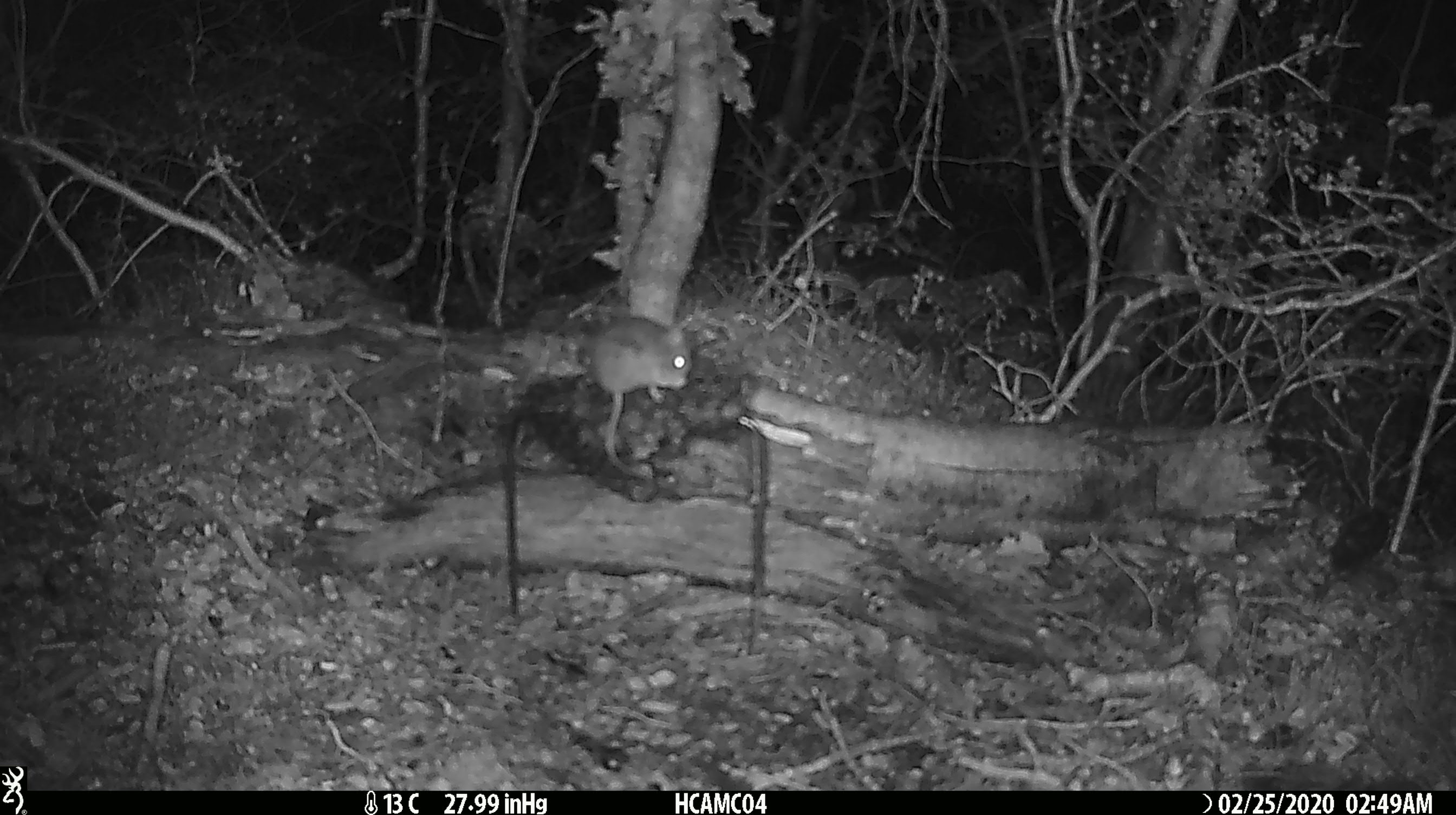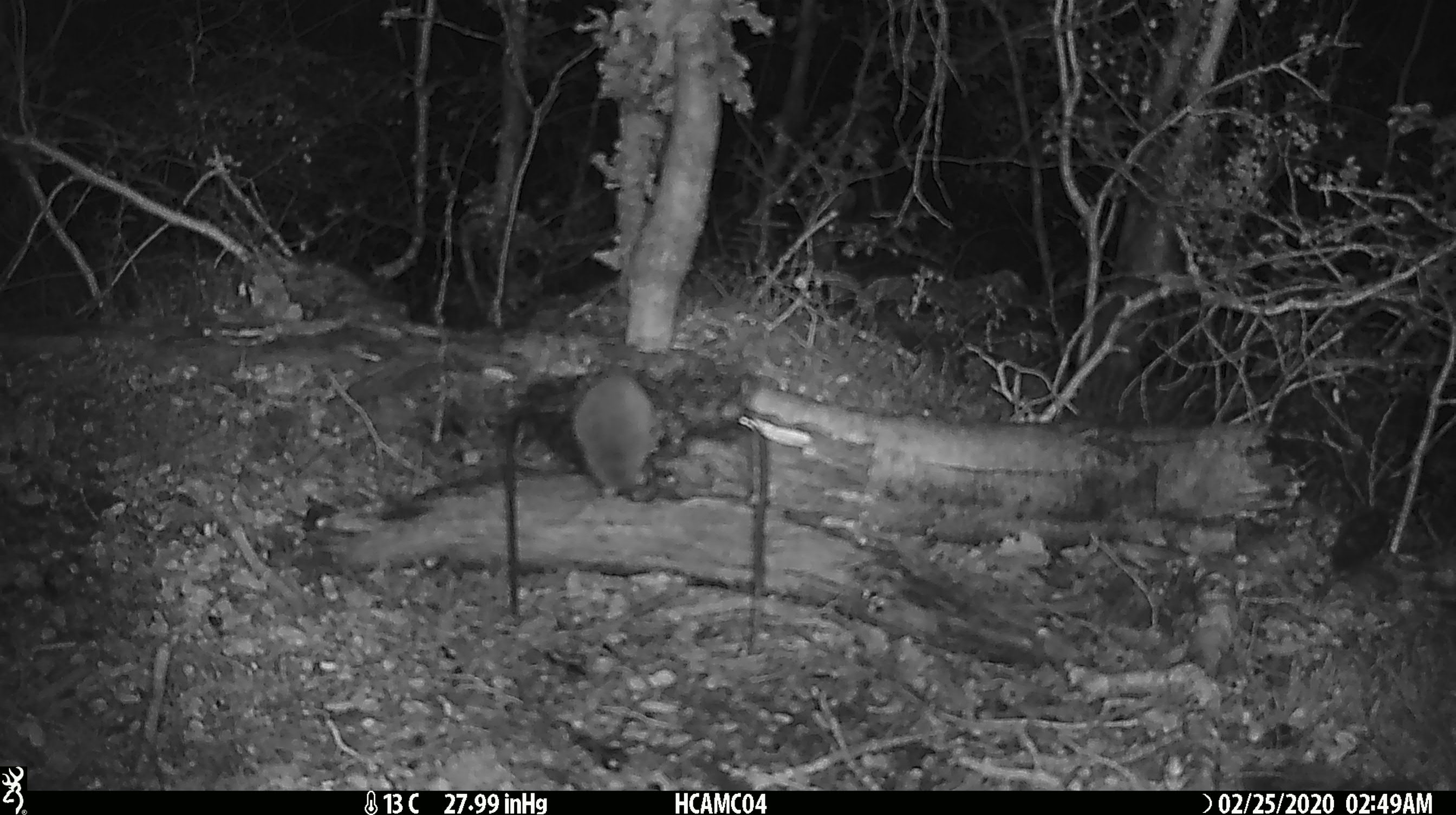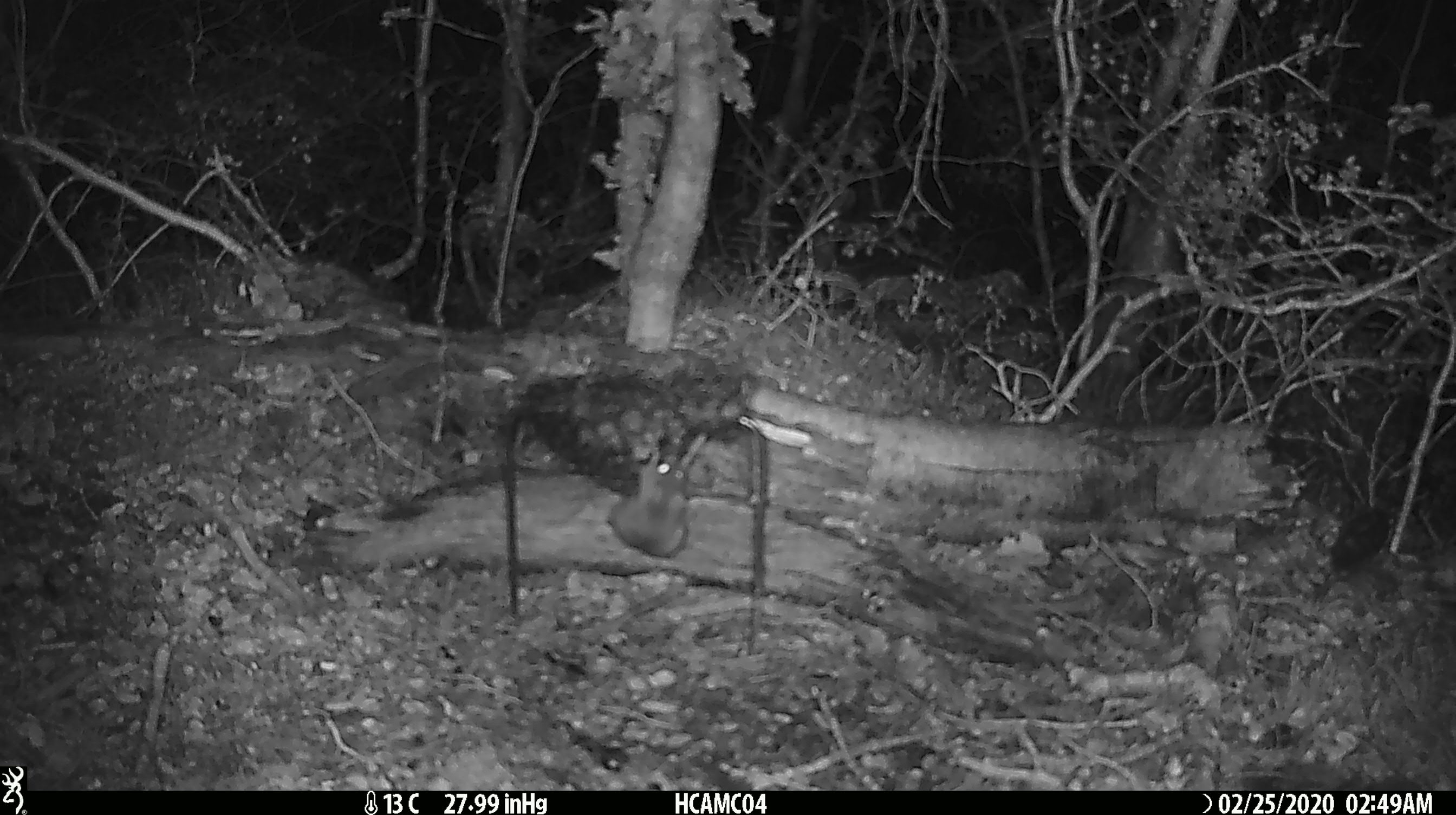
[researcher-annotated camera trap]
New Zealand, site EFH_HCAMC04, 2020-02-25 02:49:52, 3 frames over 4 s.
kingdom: Animalia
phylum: Chordata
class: Mammalia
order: Rodentia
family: Muridae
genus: Mus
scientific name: Mus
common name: mouse